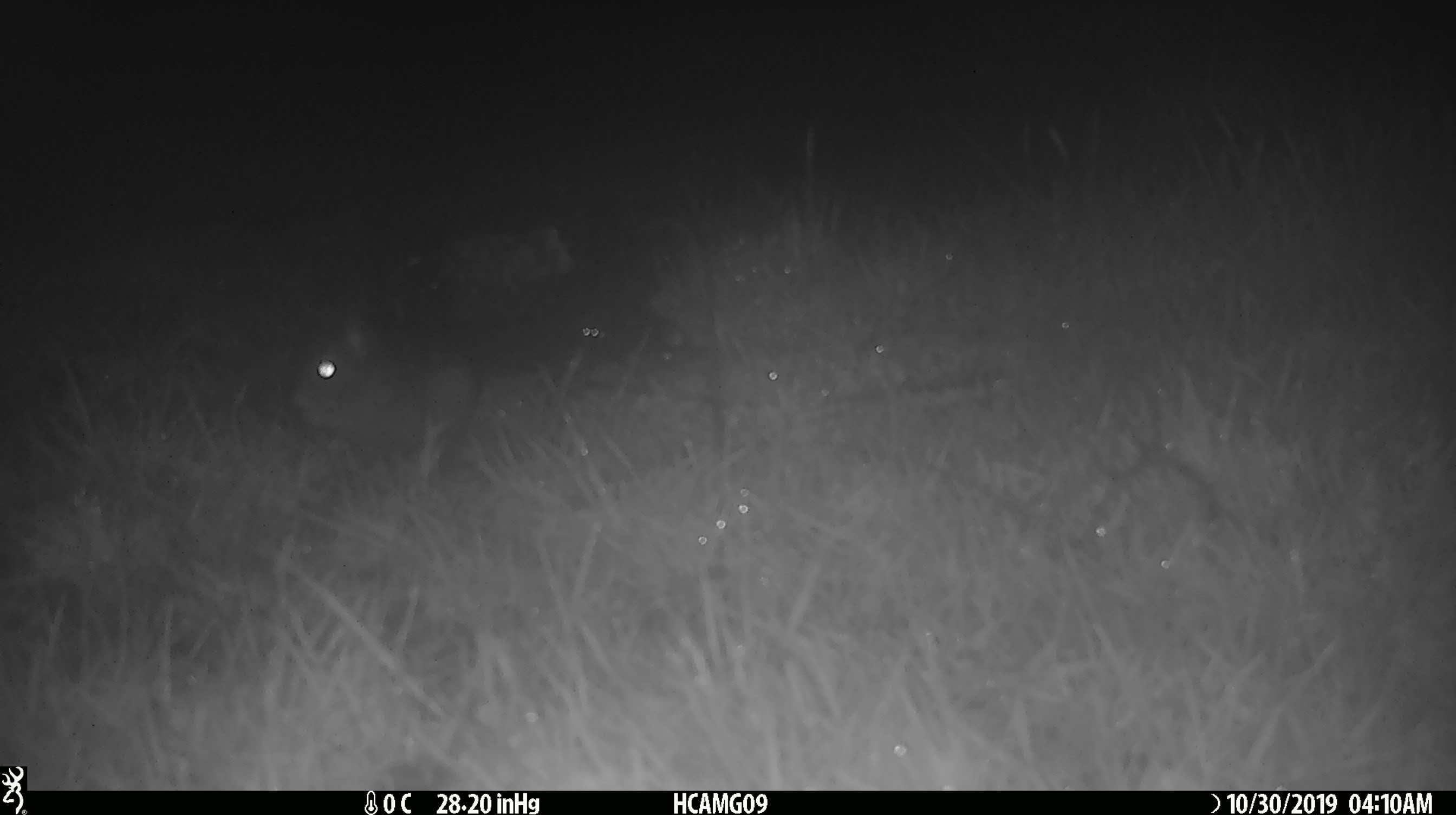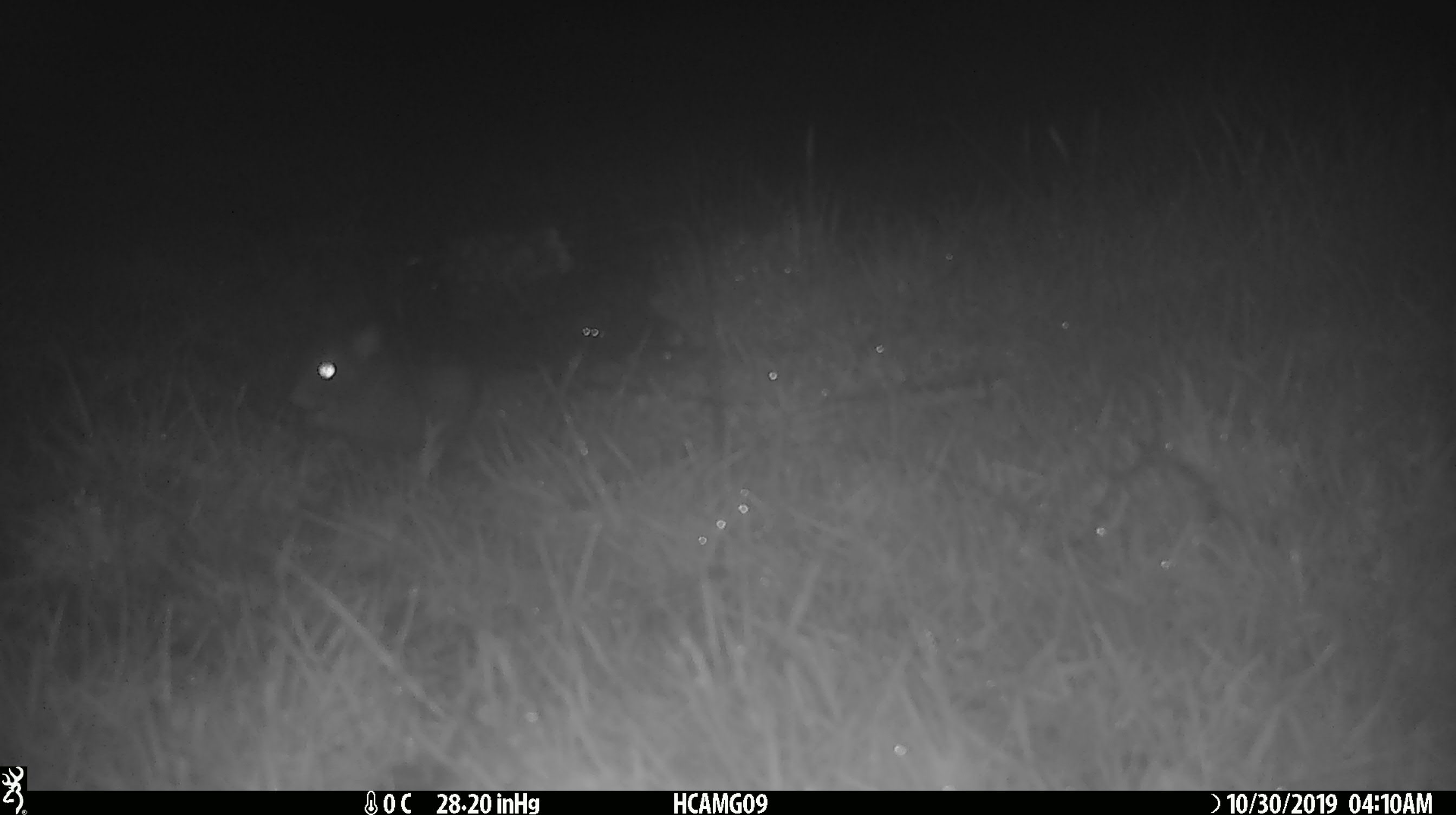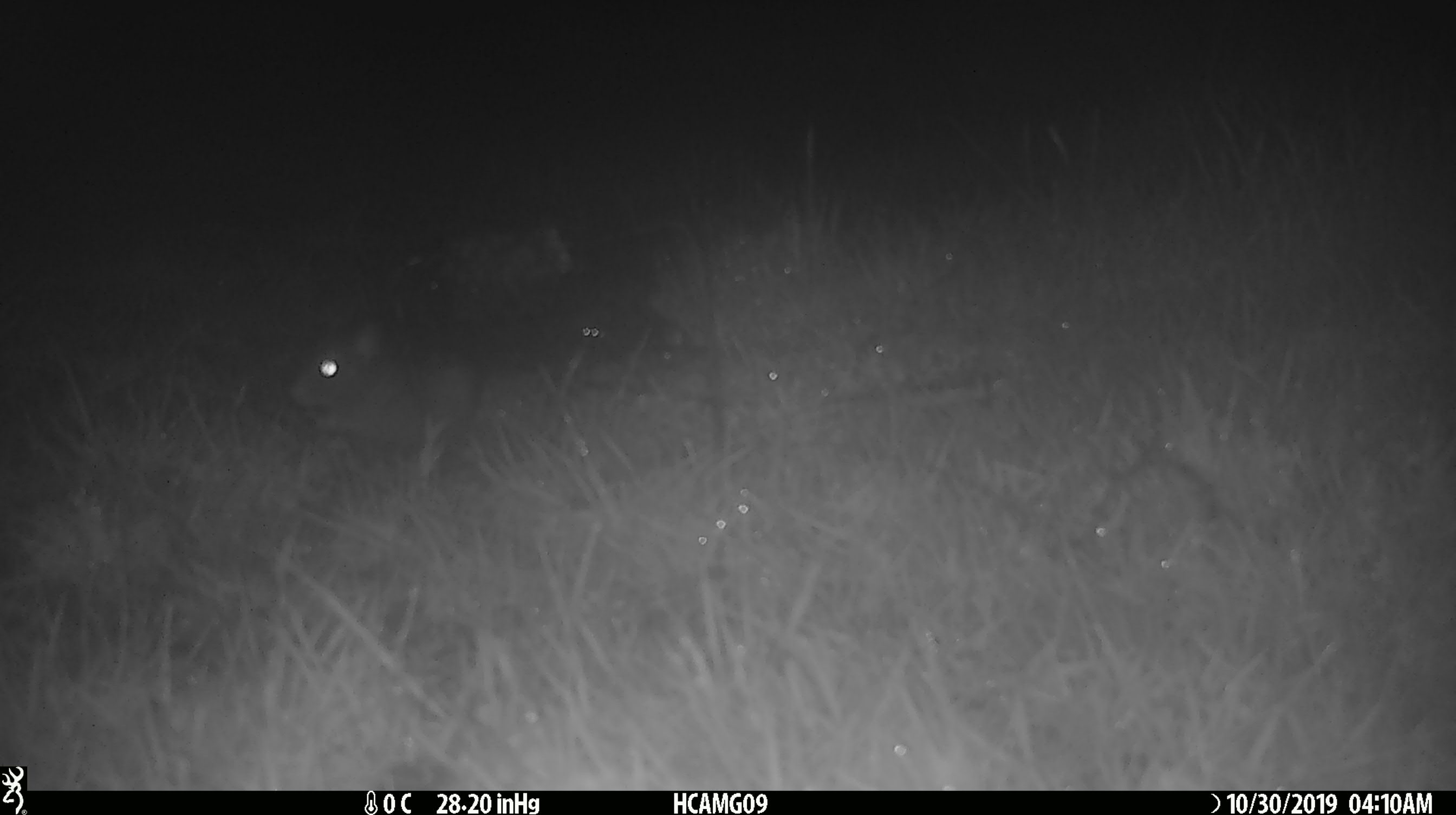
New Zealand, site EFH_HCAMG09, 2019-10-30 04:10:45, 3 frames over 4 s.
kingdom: Animalia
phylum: Chordata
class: Mammalia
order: Rodentia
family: Muridae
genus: Rattus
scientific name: Rattus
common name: rat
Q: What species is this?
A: Rat (Rattus).